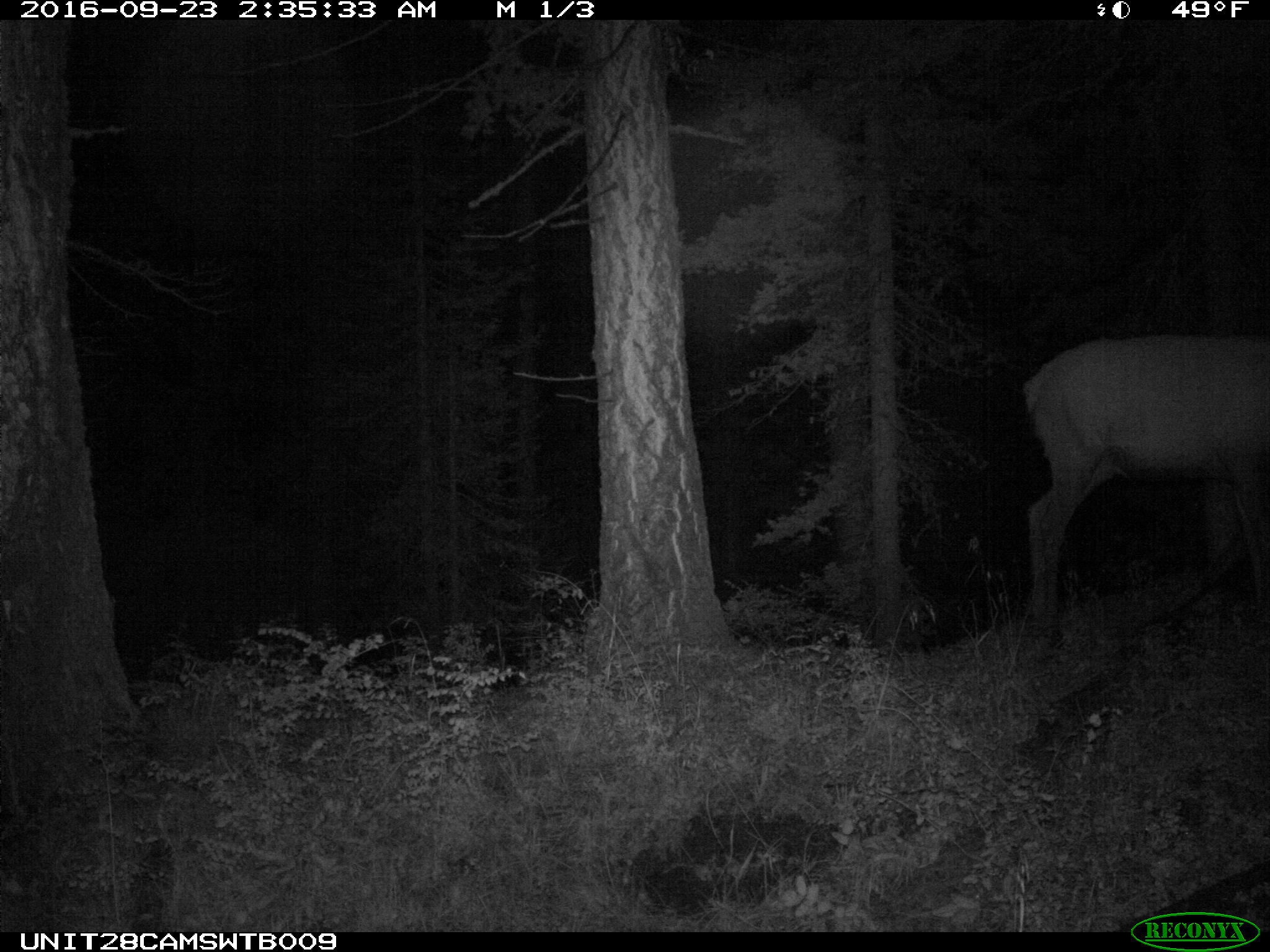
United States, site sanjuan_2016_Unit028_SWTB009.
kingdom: Animalia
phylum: Chordata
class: Mammalia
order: Artiodactyla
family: Cervidae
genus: Cervus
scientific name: Cervus elaphus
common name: red deer